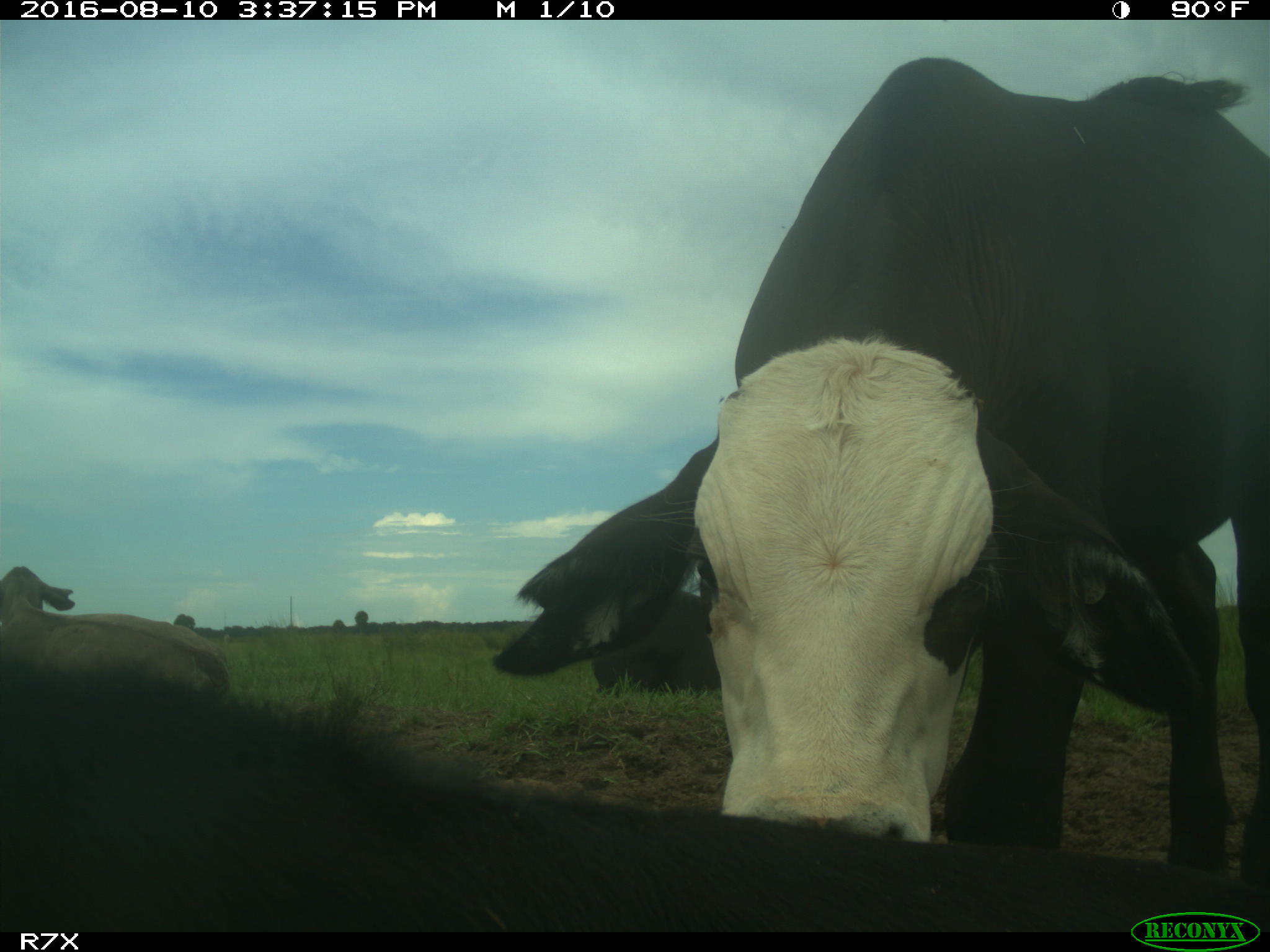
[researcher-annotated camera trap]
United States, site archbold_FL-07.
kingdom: Animalia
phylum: Chordata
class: Mammalia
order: Artiodactyla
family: Bovidae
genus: Bos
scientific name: Bos taurus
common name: domestic cow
Bos taurus (domestic cow).